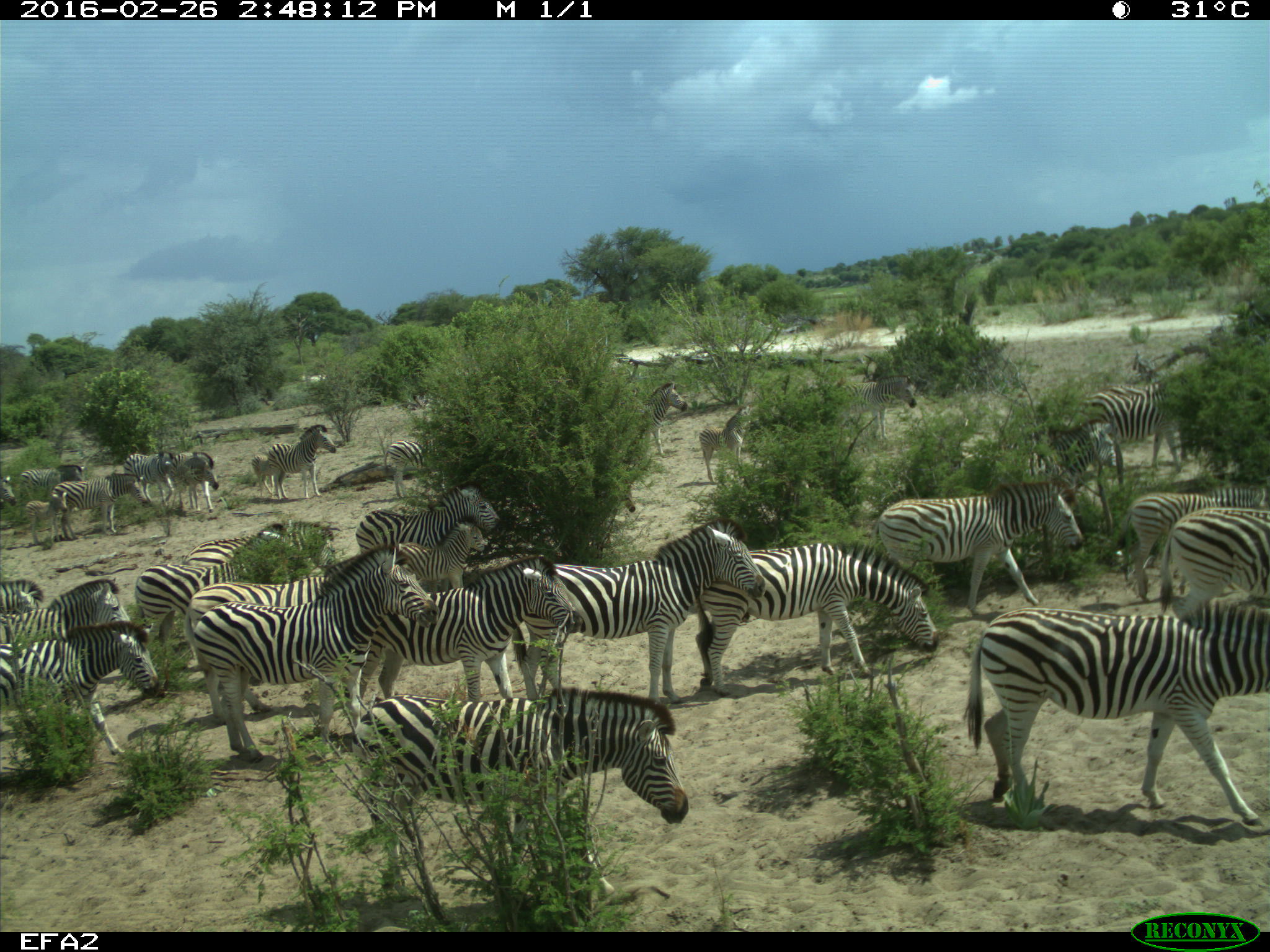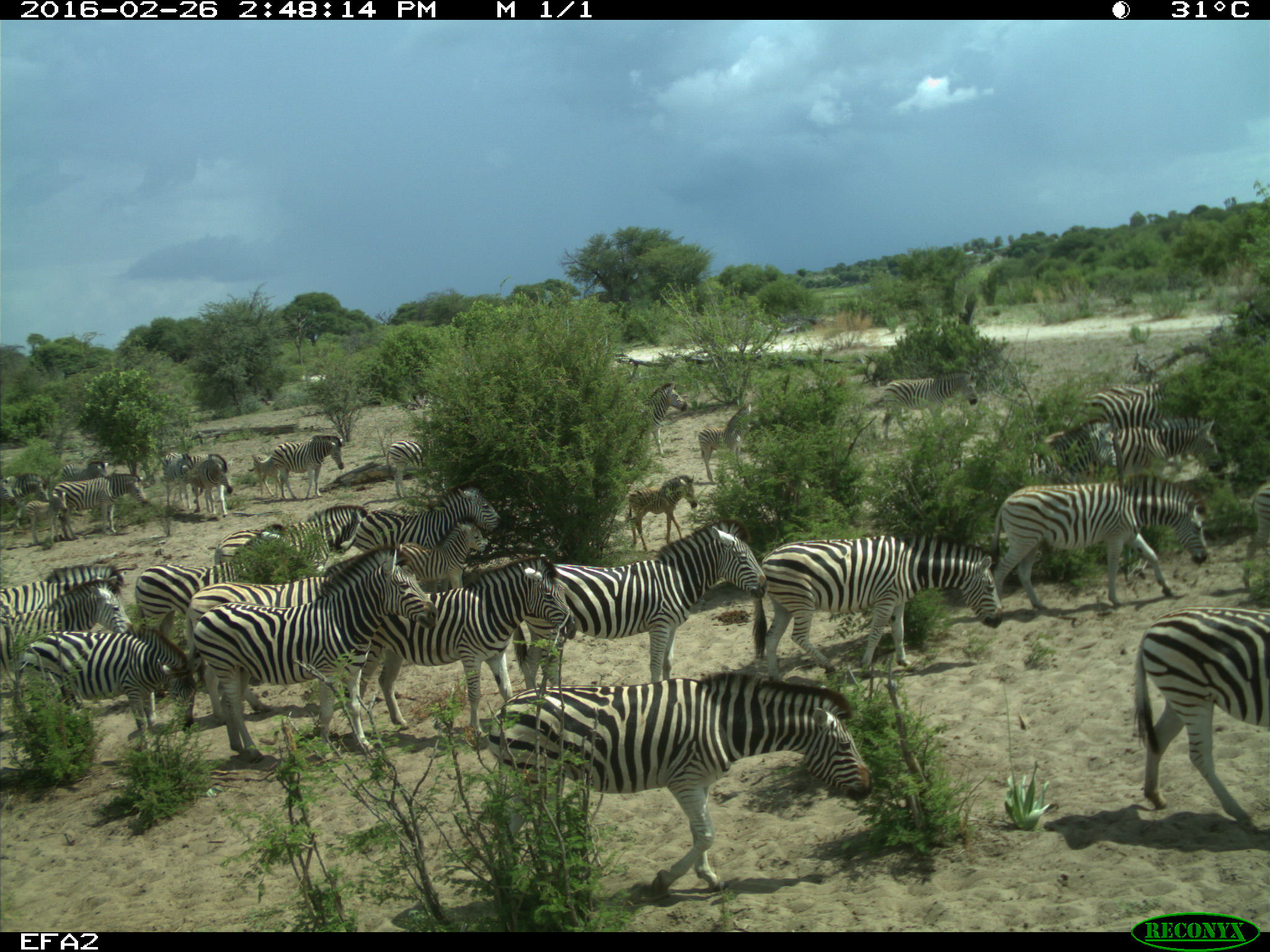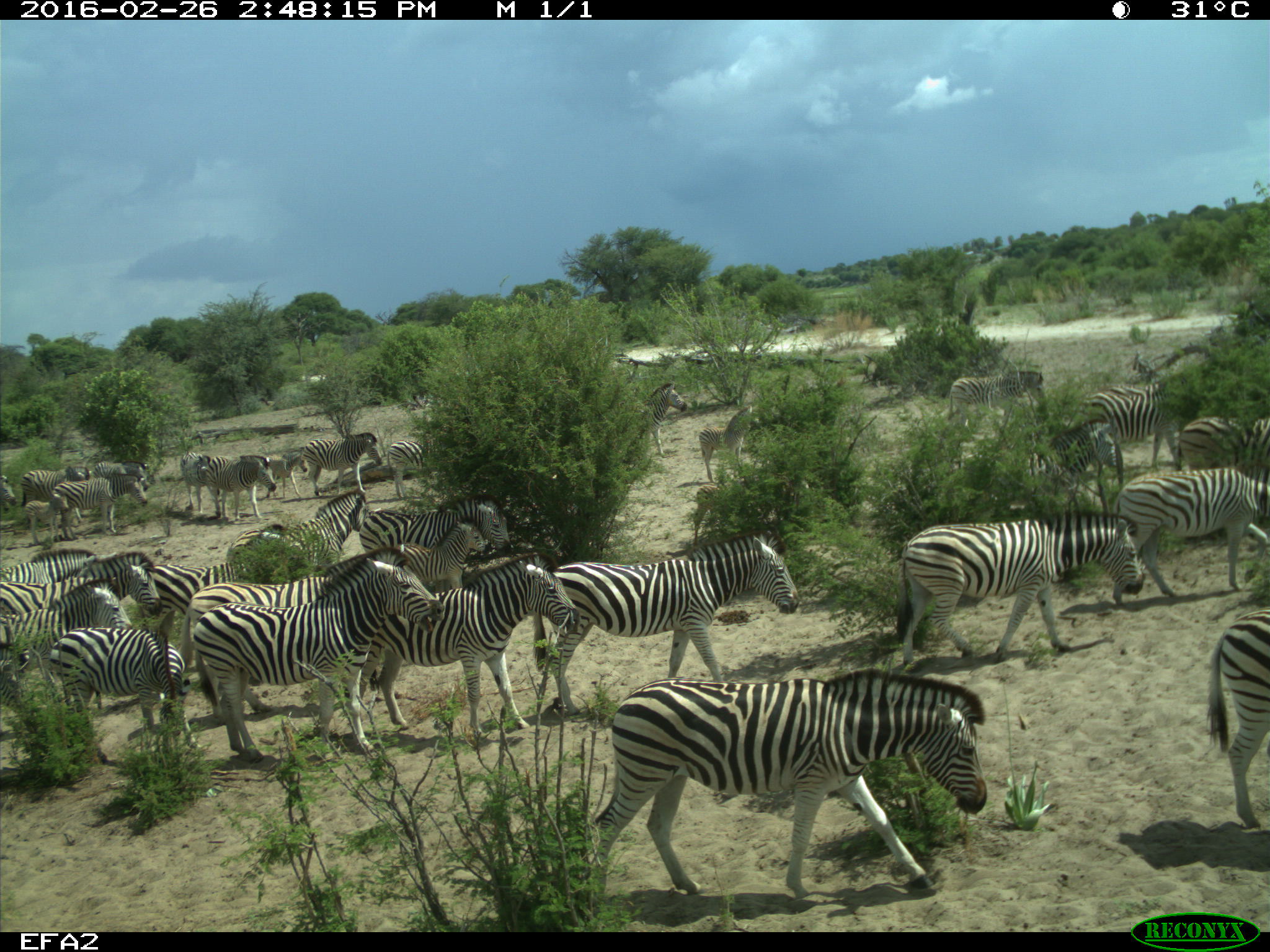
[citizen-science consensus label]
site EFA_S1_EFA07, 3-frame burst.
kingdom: Animalia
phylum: Chordata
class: Mammalia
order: Perissodactyla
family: Equidae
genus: Equus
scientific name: Equus quagga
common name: plains zebra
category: zebraplains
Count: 11-50.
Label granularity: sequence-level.